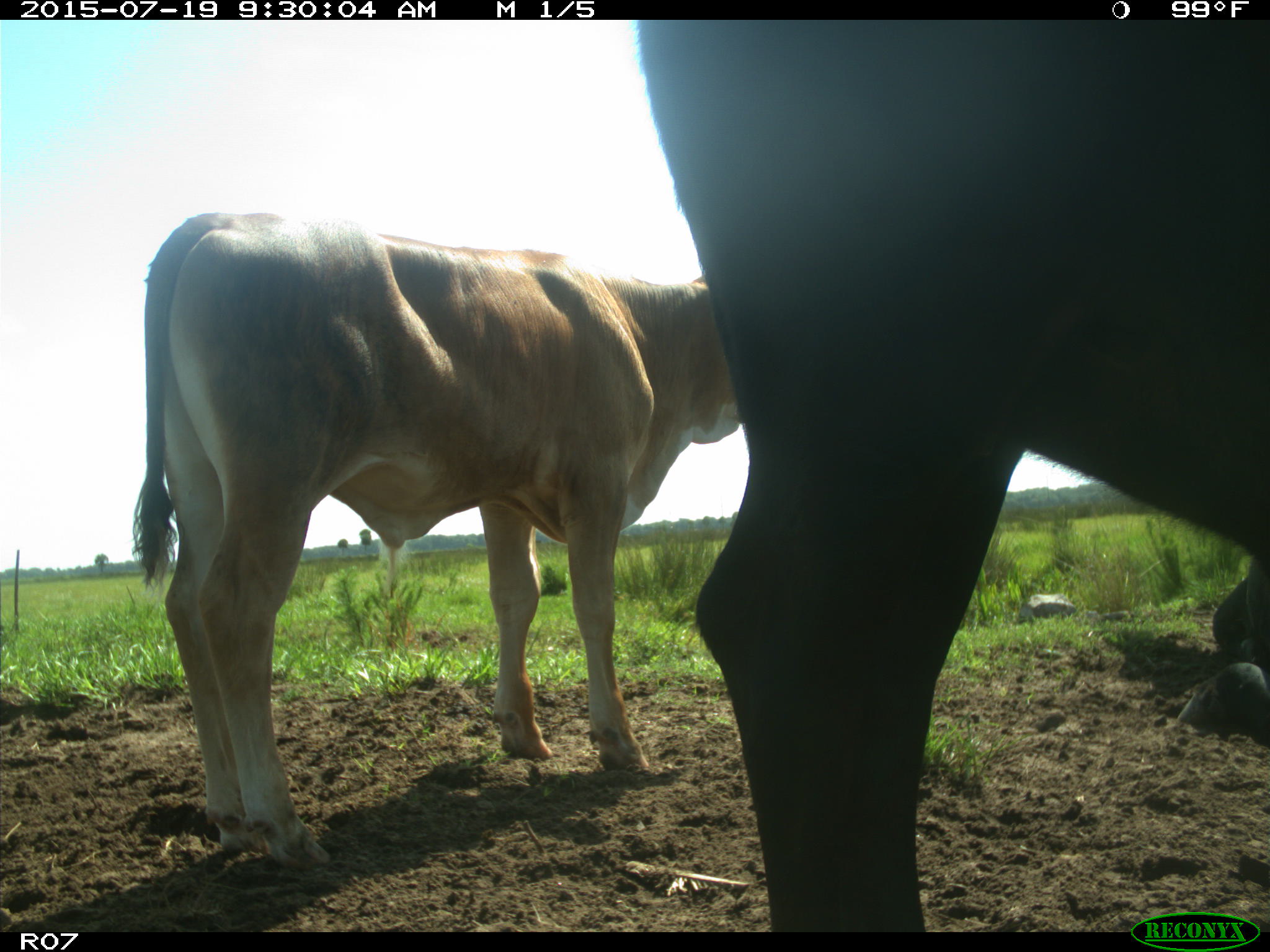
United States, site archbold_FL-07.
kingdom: Animalia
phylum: Chordata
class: Mammalia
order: Artiodactyla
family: Bovidae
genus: Bos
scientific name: Bos taurus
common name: domestic cow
Bos taurus (domestic cow).